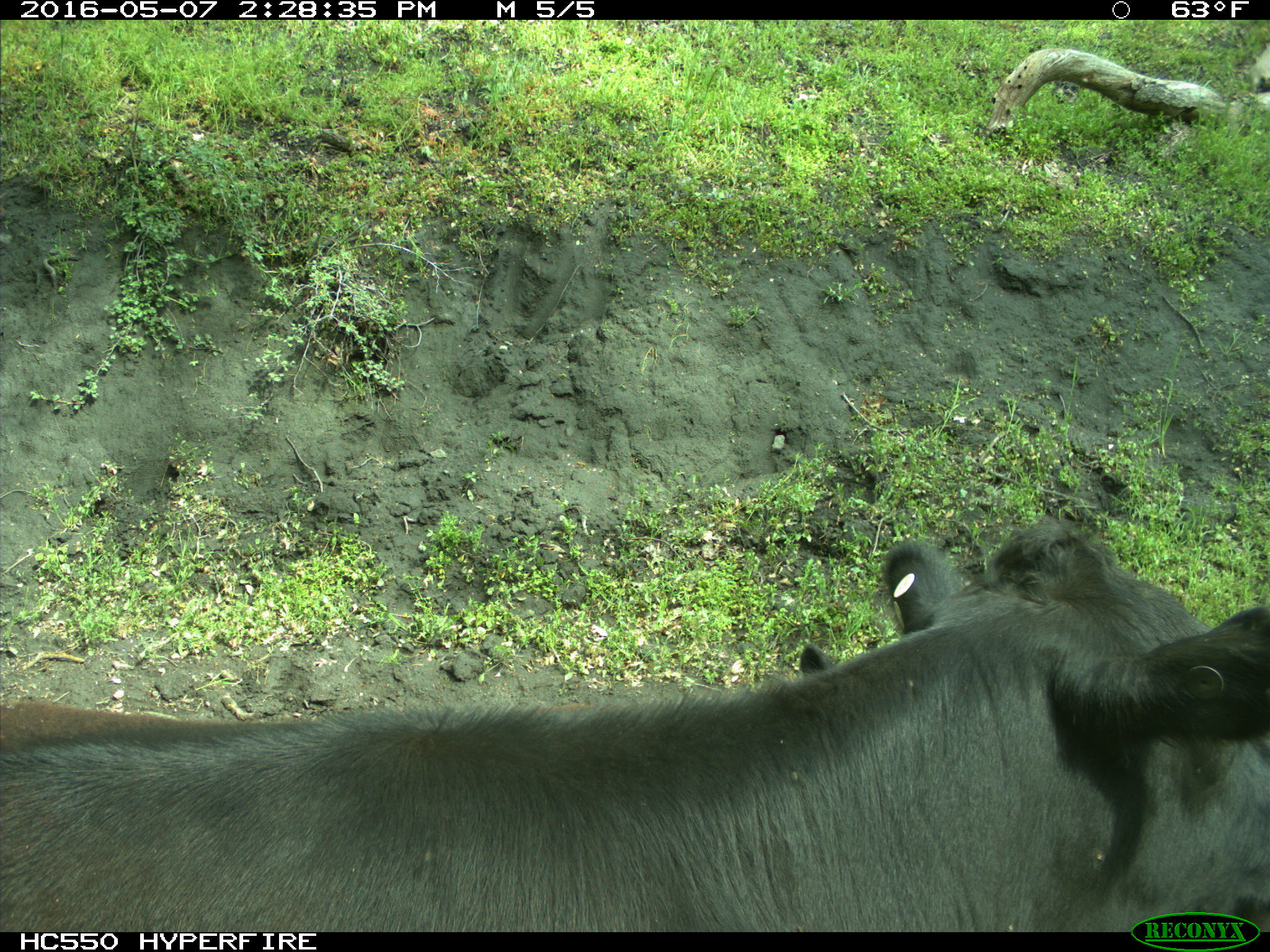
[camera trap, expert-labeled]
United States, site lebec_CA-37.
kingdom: Animalia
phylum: Chordata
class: Mammalia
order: Artiodactyla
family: Bovidae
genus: Bos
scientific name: Bos taurus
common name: domestic cow